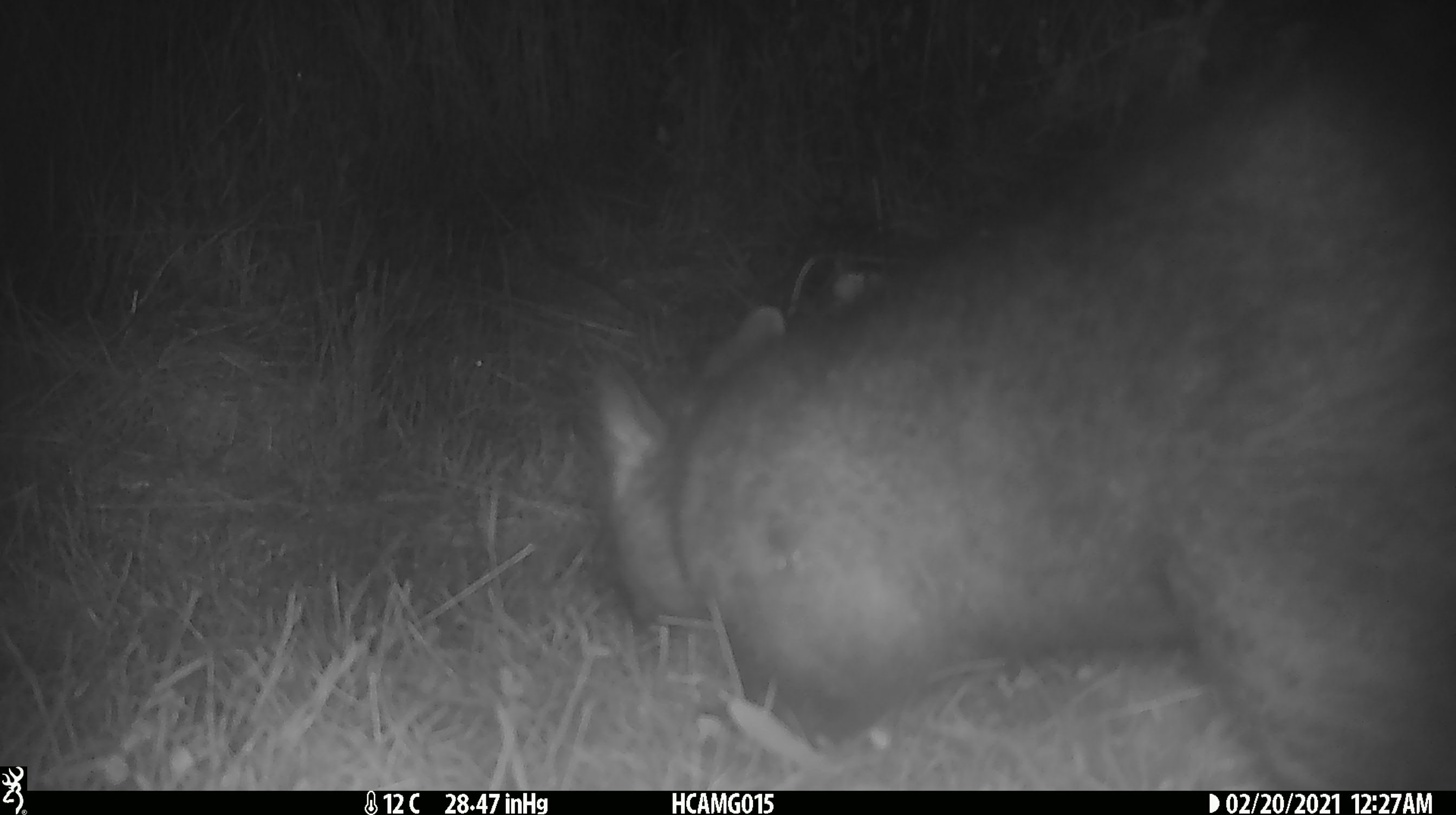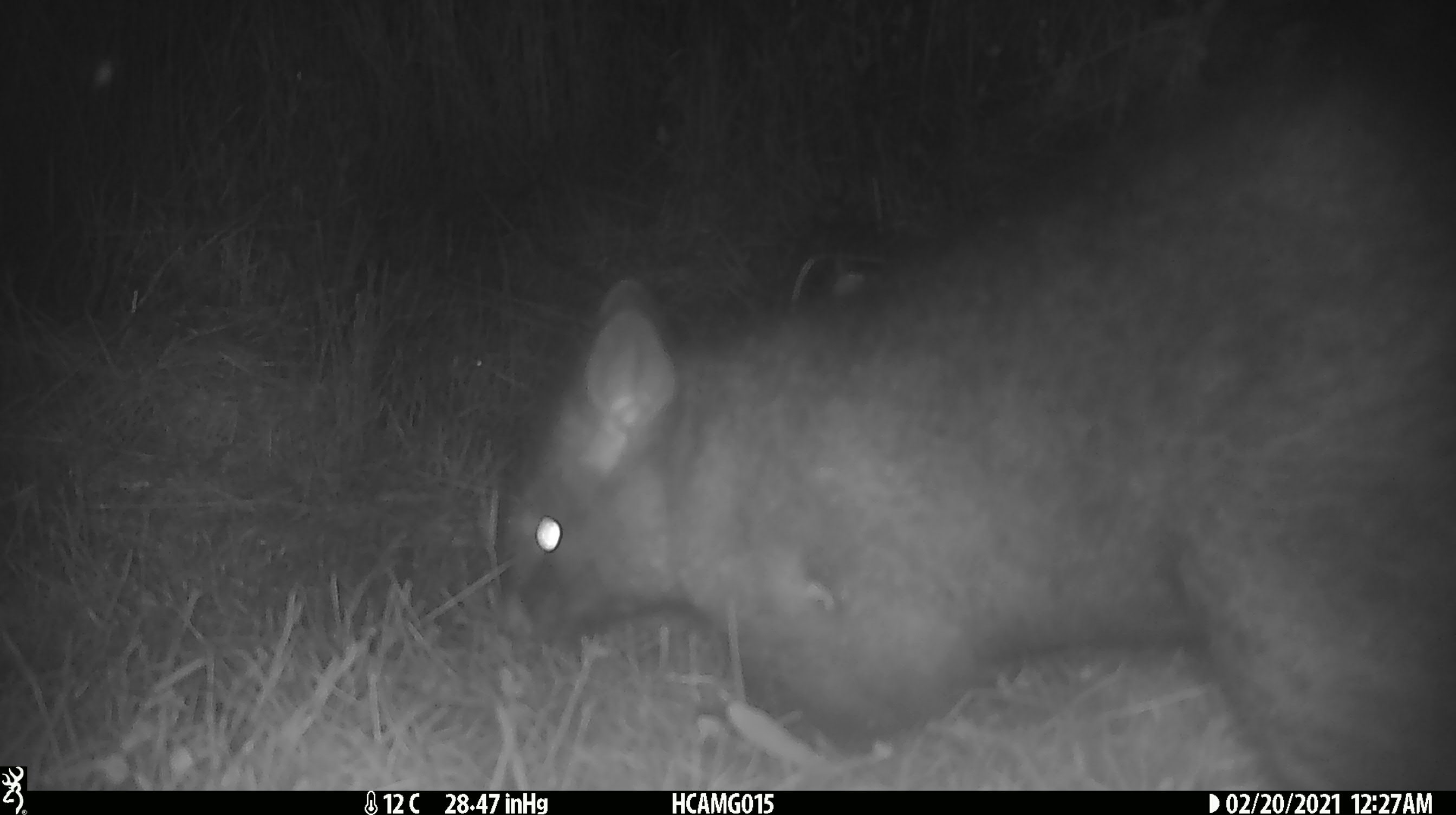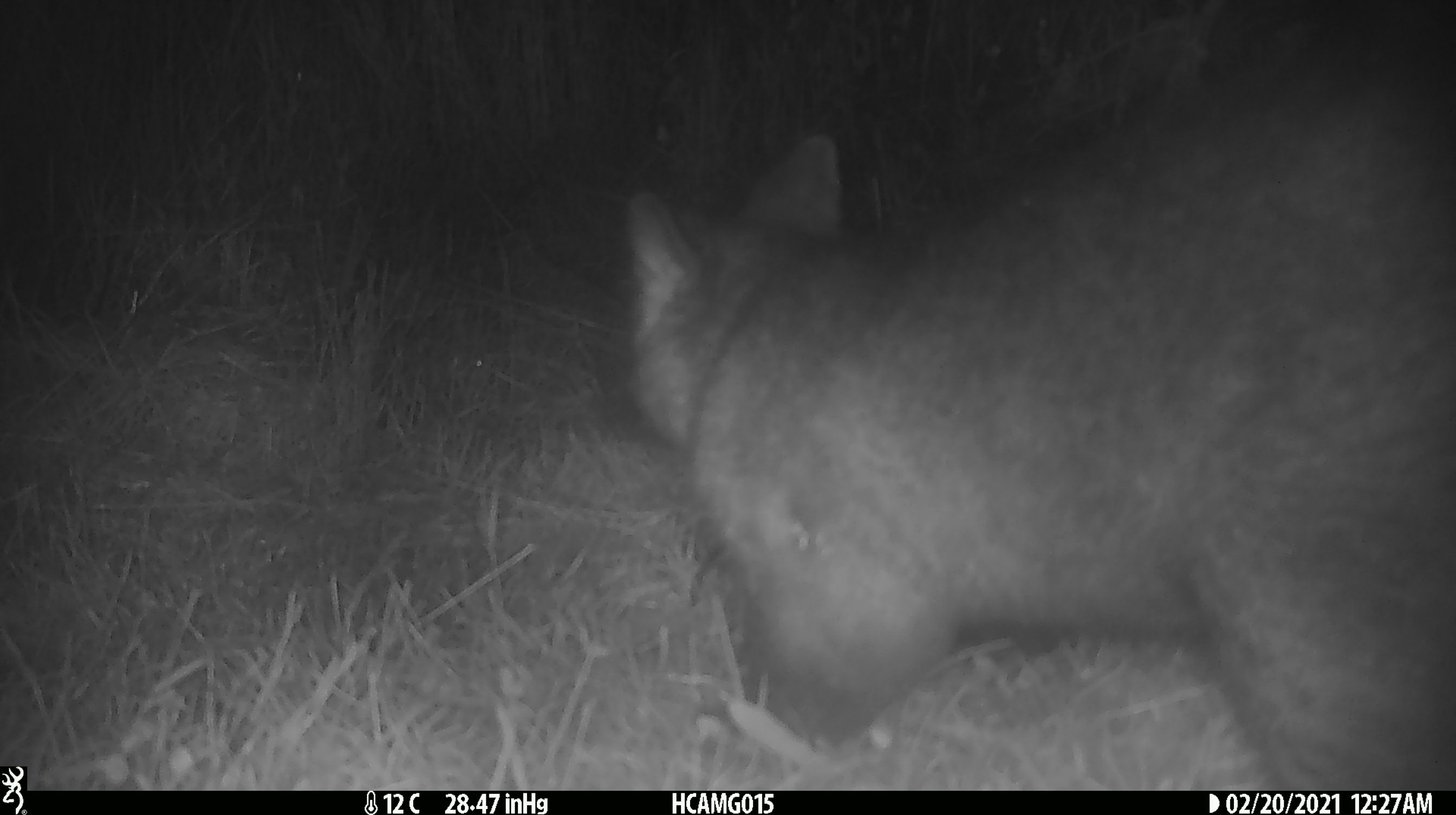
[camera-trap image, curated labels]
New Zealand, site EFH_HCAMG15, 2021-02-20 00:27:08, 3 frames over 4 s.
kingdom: Animalia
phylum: Chordata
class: Mammalia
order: Diprotodontia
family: Phalangeridae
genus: Trichosurus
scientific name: Trichosurus vulpecula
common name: common brushtail possum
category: possum